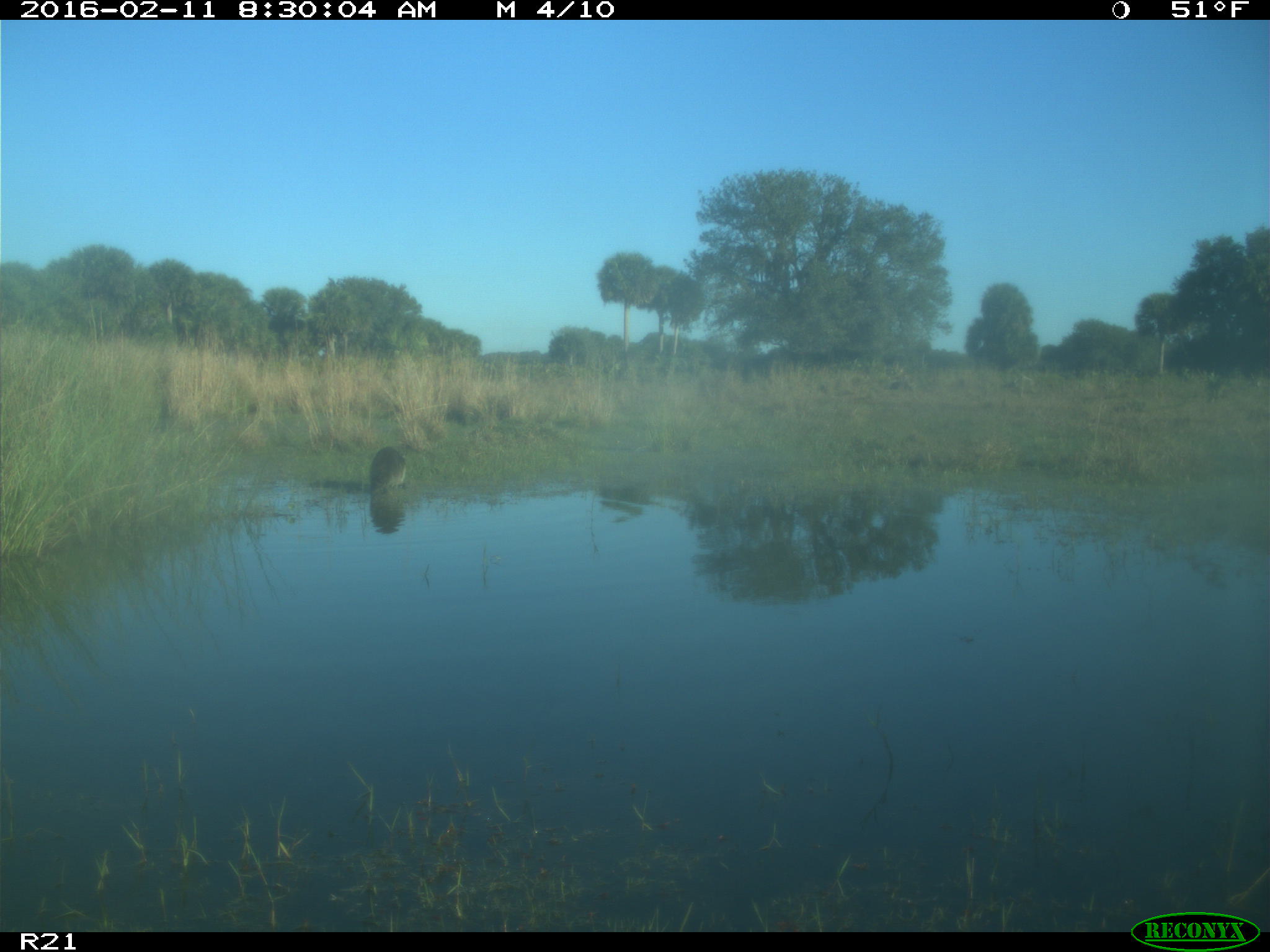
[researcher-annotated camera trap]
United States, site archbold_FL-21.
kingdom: Animalia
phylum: Chordata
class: Mammalia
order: Carnivora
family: Procyonidae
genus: Procyon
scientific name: Procyon lotor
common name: common raccoon